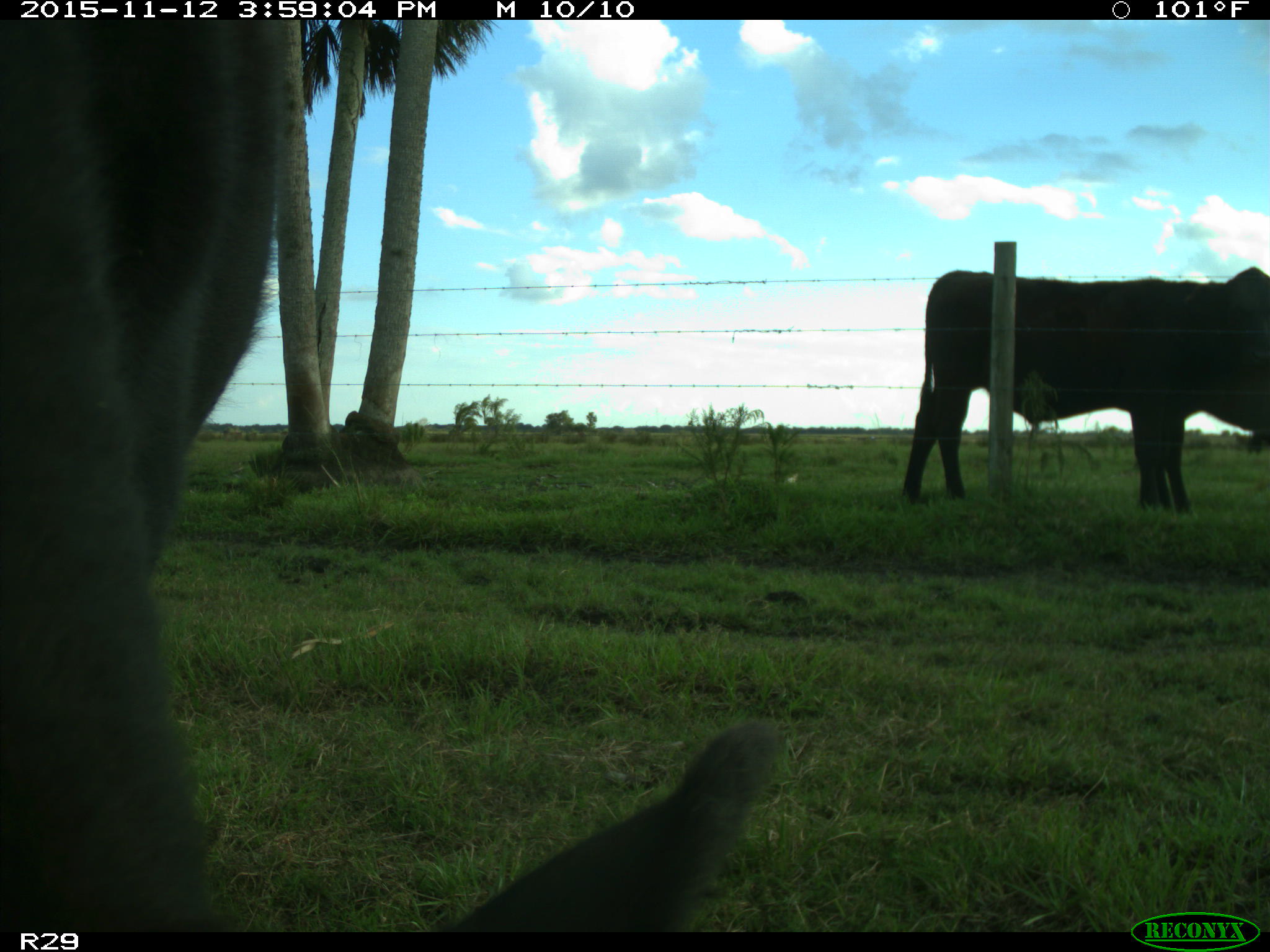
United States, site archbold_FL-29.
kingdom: Animalia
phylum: Chordata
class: Mammalia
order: Artiodactyla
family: Bovidae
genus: Bos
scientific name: Bos taurus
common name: domestic cow